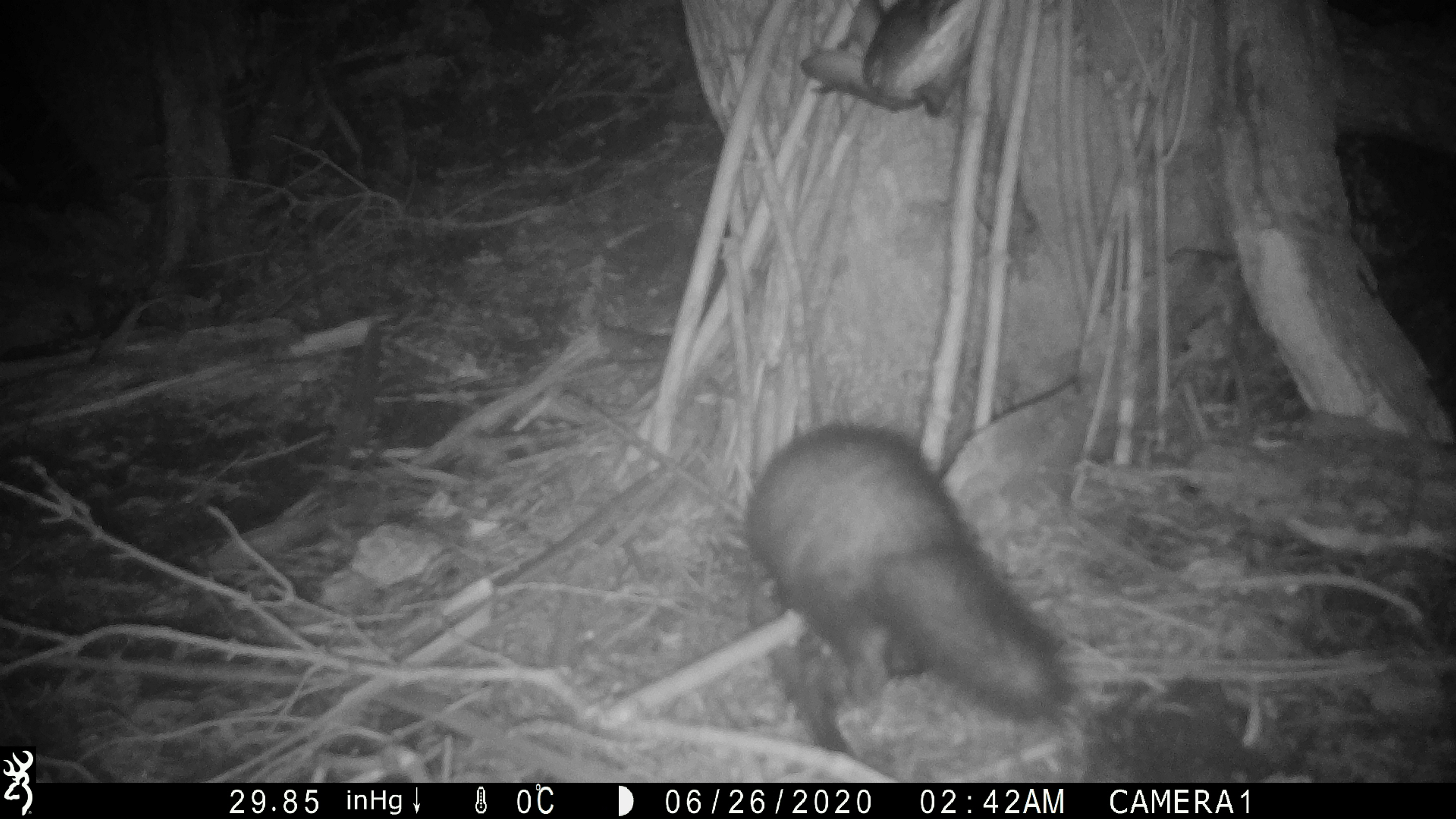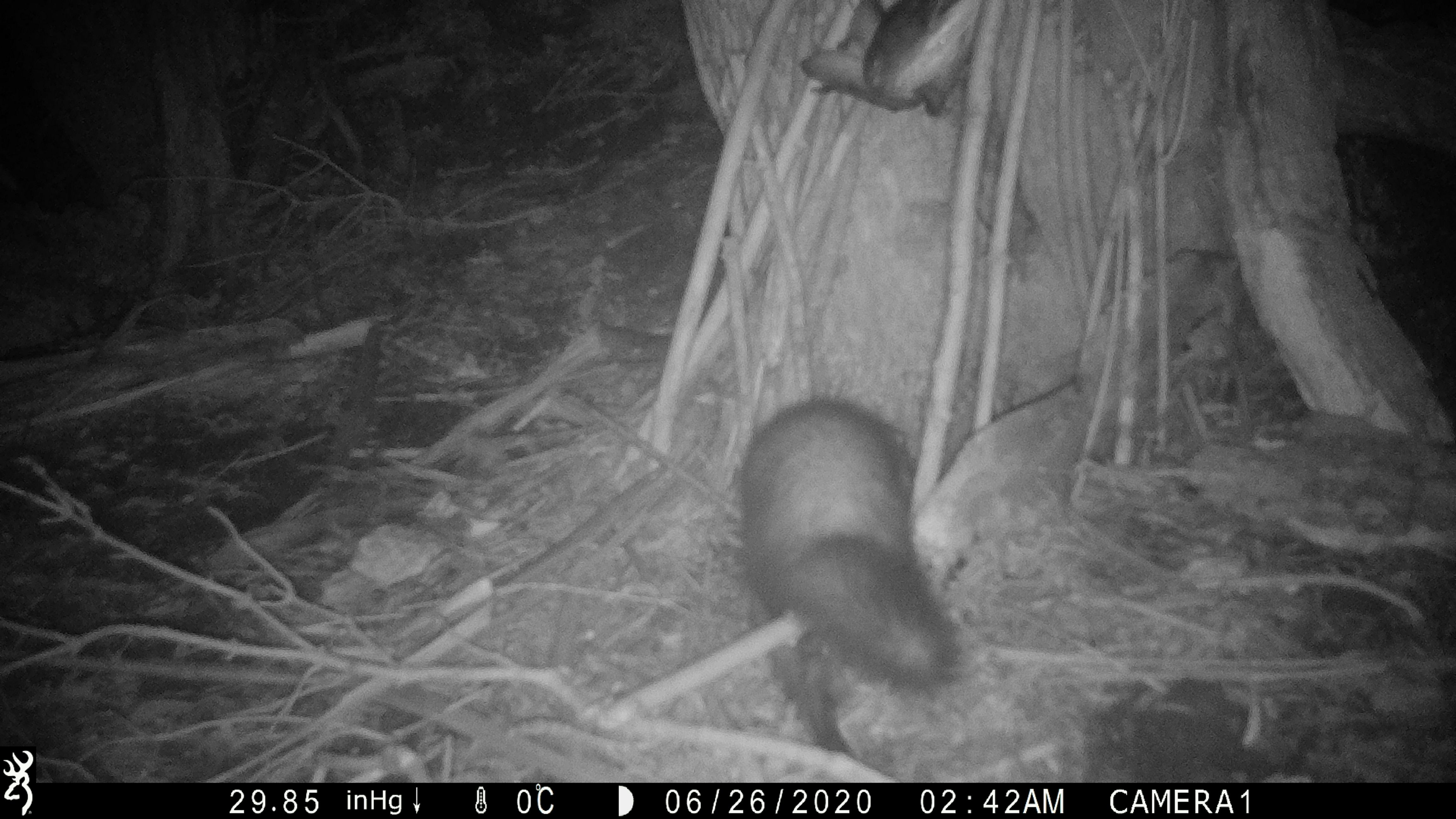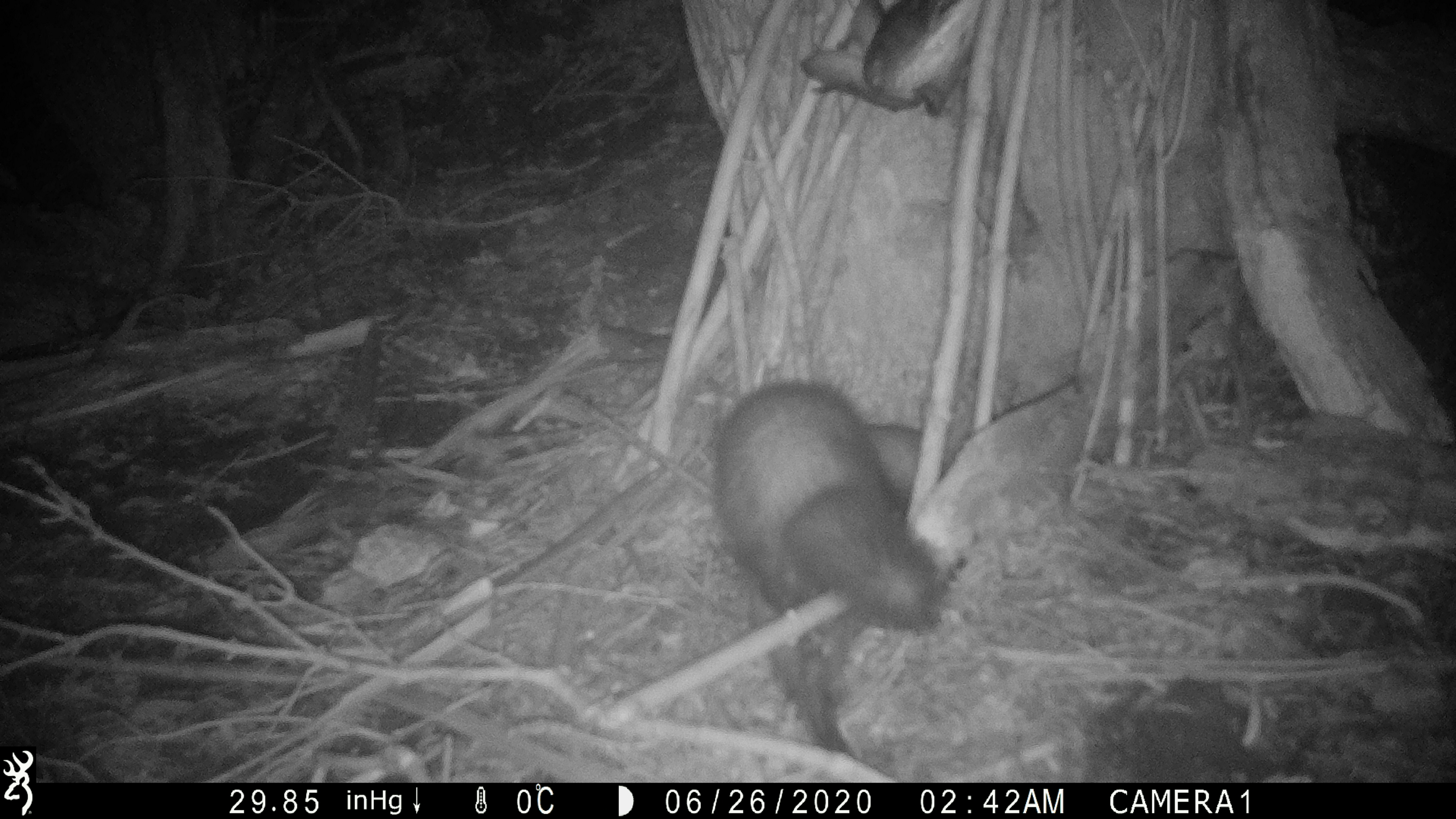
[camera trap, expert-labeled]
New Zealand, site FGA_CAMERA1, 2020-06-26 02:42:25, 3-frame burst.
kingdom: Animalia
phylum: Chordata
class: Mammalia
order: Carnivora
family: Mustelidae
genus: Mustela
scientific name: Mustela furo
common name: ferret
Ferret (Mustela furo).